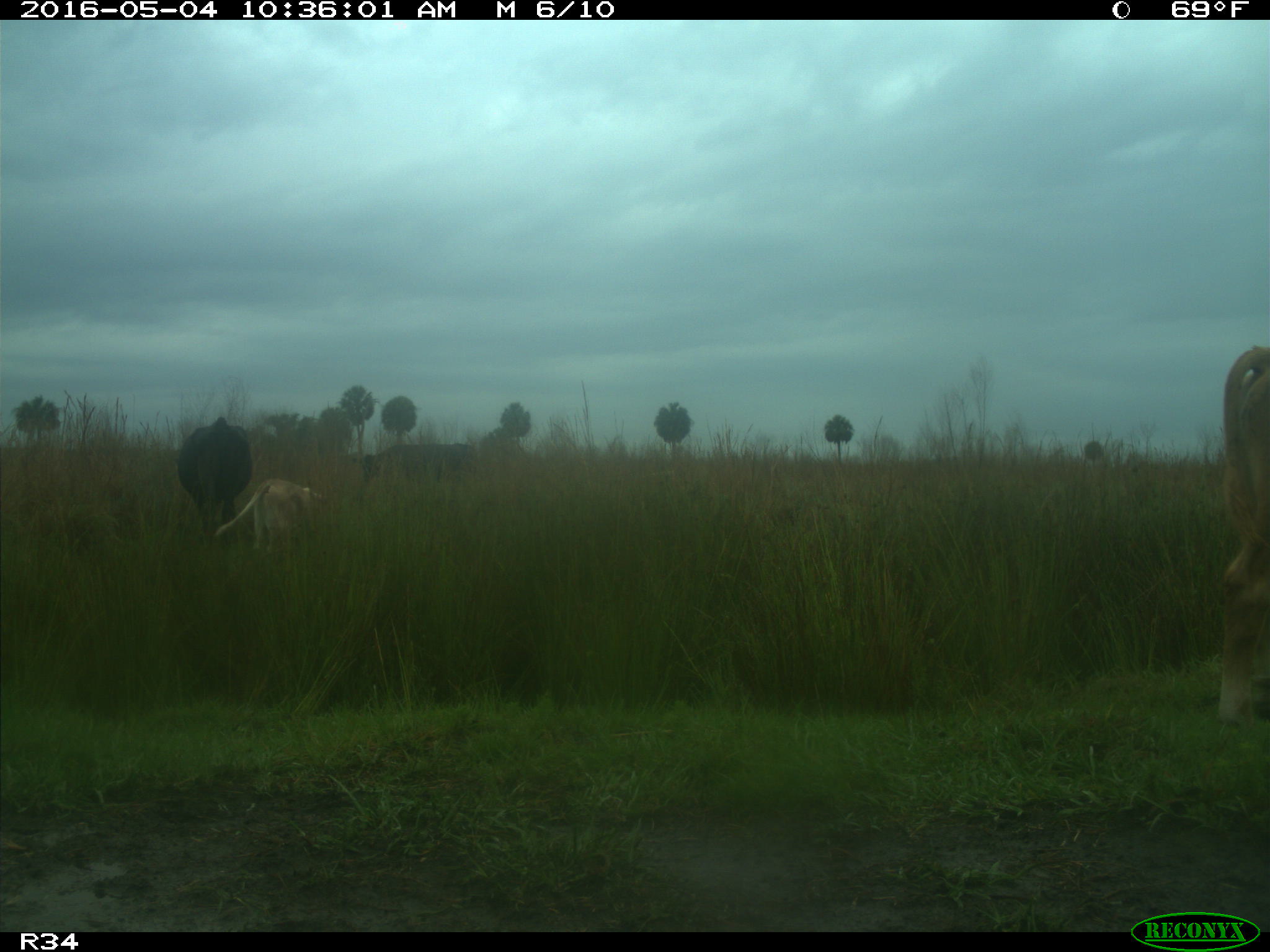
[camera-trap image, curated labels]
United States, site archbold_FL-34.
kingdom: Animalia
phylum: Chordata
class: Mammalia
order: Artiodactyla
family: Bovidae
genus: Bos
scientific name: Bos taurus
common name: domestic cow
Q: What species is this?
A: Bos taurus (domestic cow).